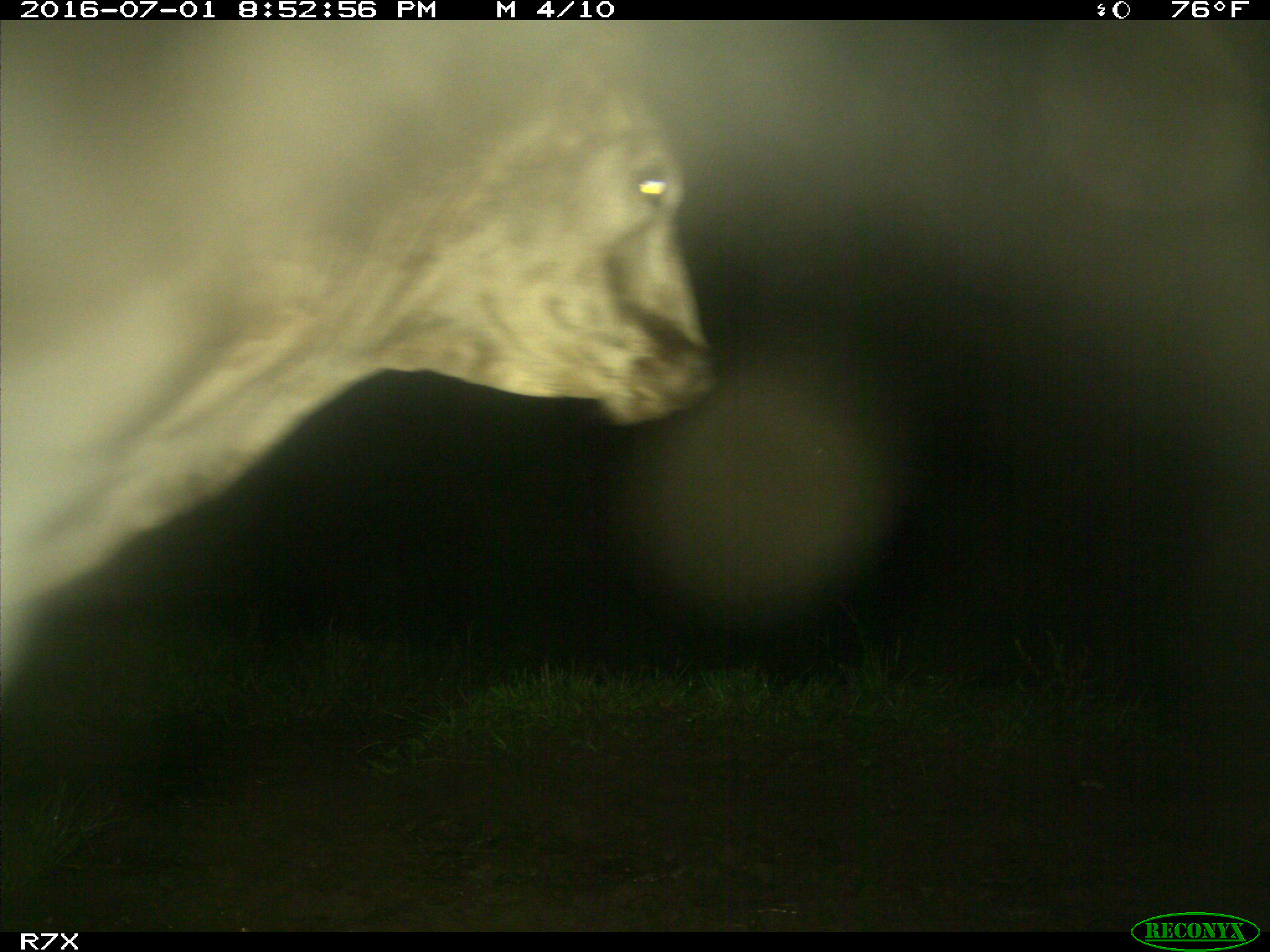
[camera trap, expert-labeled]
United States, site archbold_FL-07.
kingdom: Animalia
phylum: Chordata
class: Mammalia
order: Artiodactyla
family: Bovidae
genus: Bos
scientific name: Bos taurus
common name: domestic cow